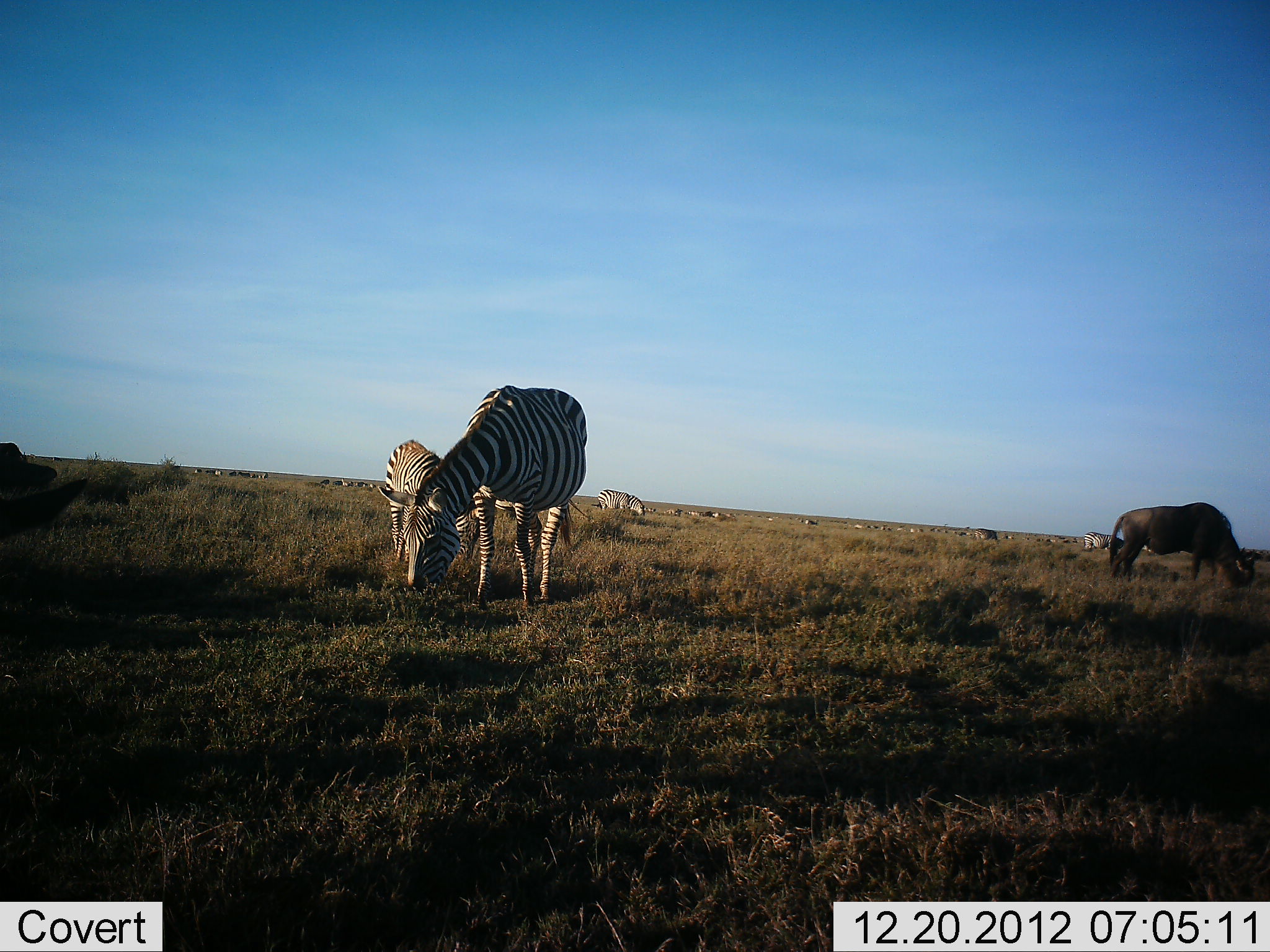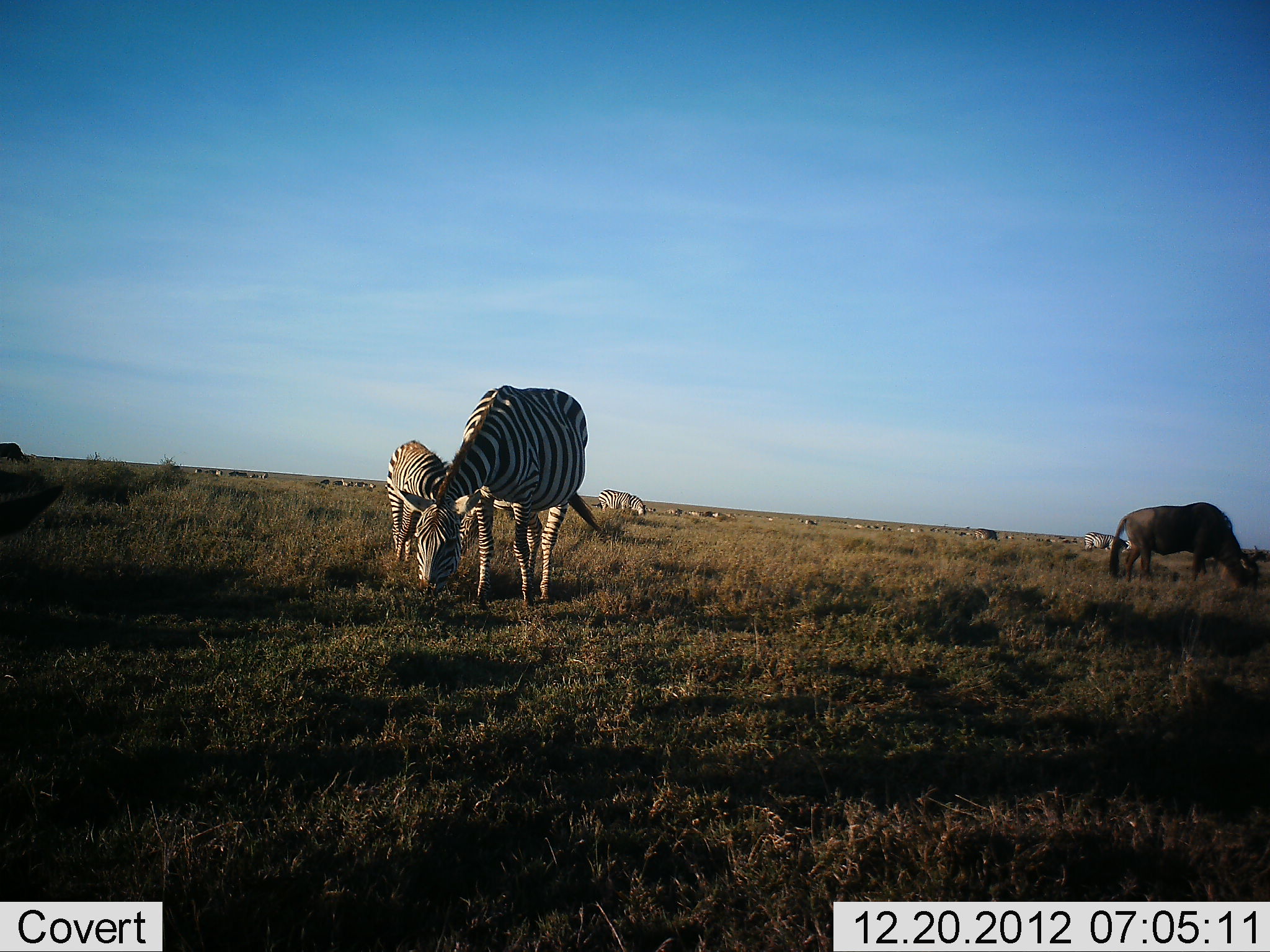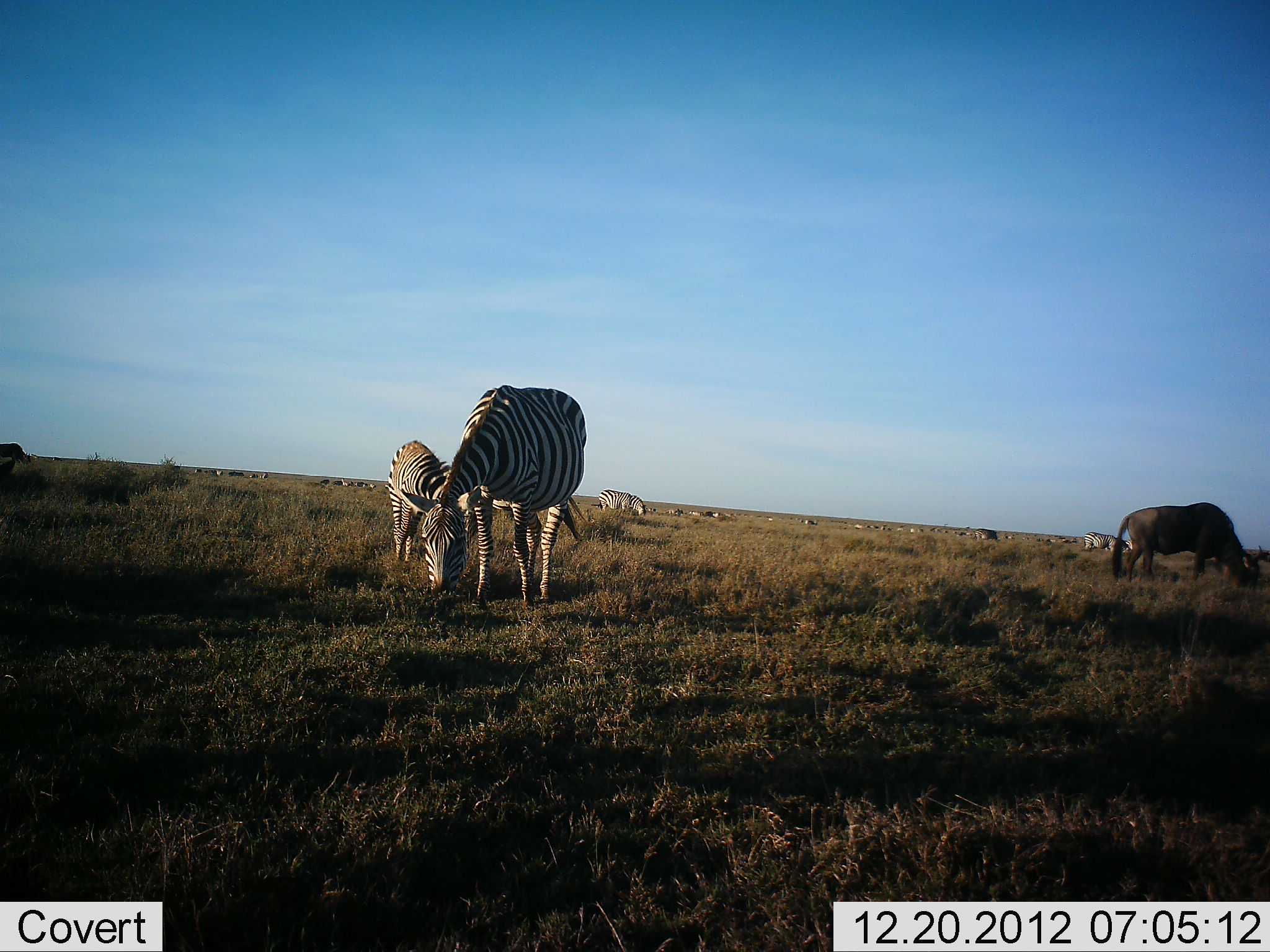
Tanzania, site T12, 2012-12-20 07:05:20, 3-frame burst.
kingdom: Animalia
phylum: Chordata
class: Mammalia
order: Artiodactyla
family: Bovidae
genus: Connochaetes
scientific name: Connochaetes taurinus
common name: blue wildebeest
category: wildebeest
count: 1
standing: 9%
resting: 0%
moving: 0%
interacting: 0%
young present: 0%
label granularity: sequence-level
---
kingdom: Animalia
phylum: Chordata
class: Mammalia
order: Perissodactyla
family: Equidae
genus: Equus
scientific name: Equus quagga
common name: plains zebra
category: zebra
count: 4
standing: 33%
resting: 0%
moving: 0%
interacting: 0%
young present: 27%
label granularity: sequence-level